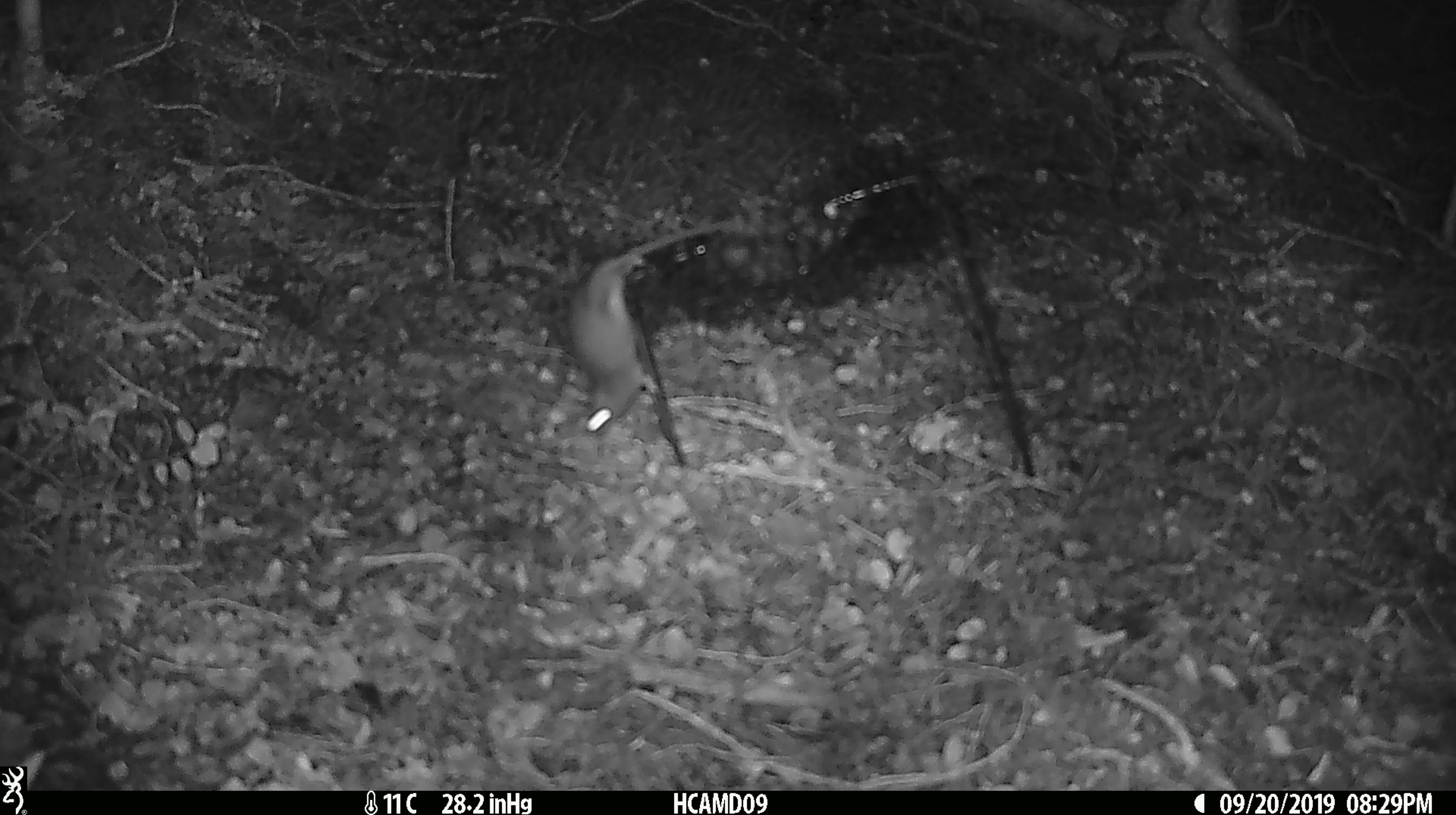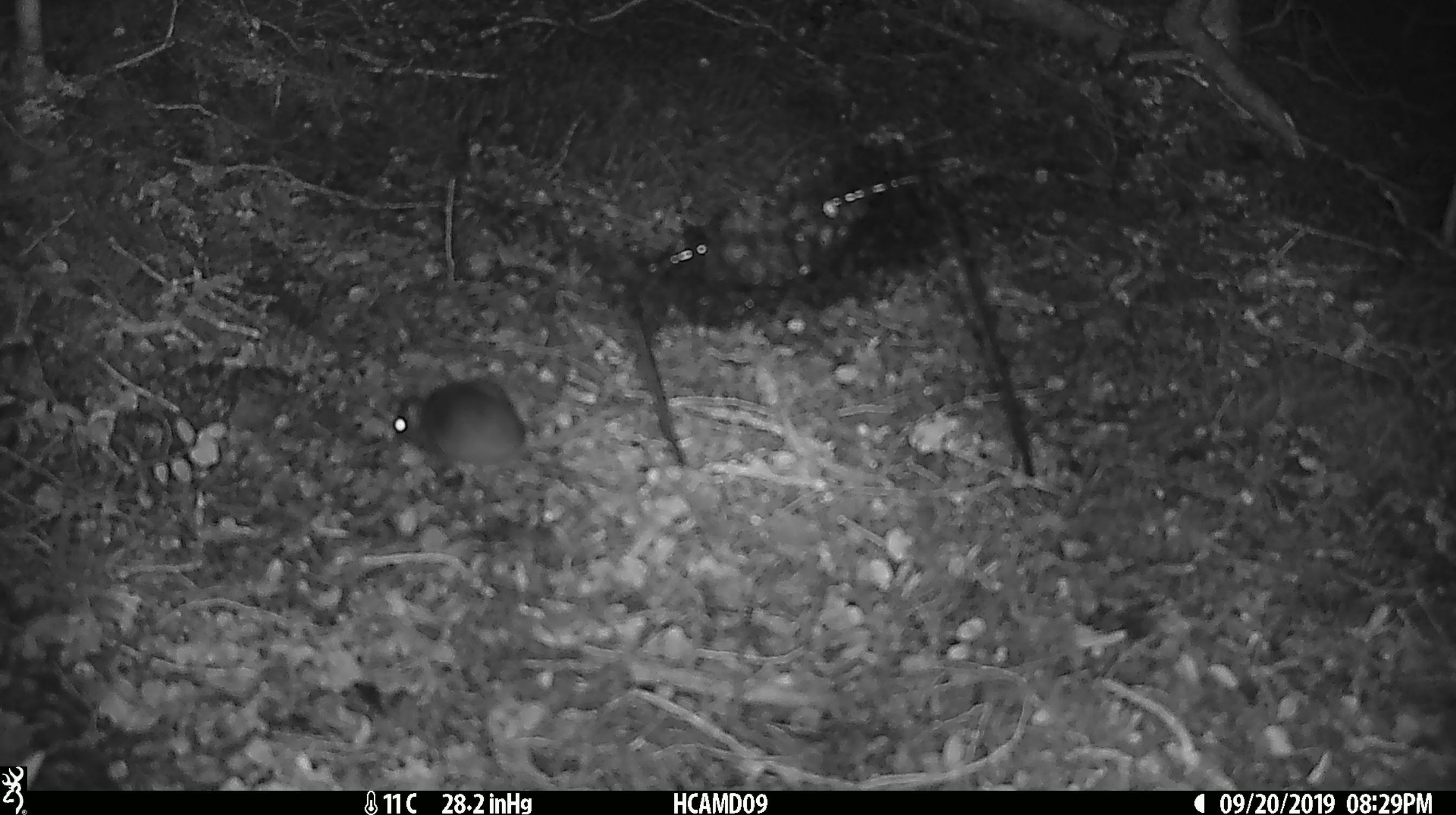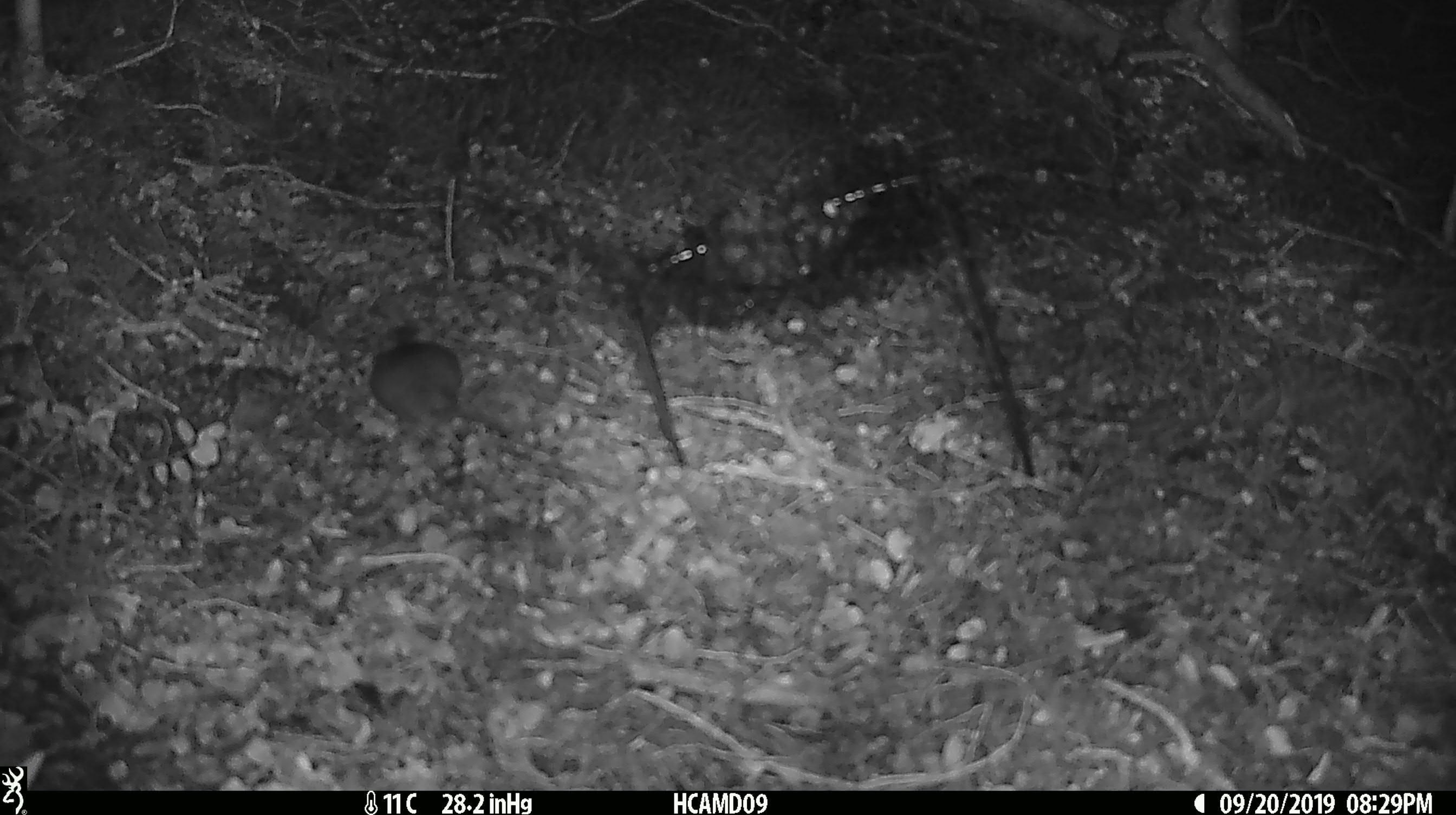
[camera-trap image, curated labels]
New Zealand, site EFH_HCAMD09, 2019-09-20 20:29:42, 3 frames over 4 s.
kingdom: Animalia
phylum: Chordata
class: Mammalia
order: Rodentia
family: Muridae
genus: Mus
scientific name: Mus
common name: mouse